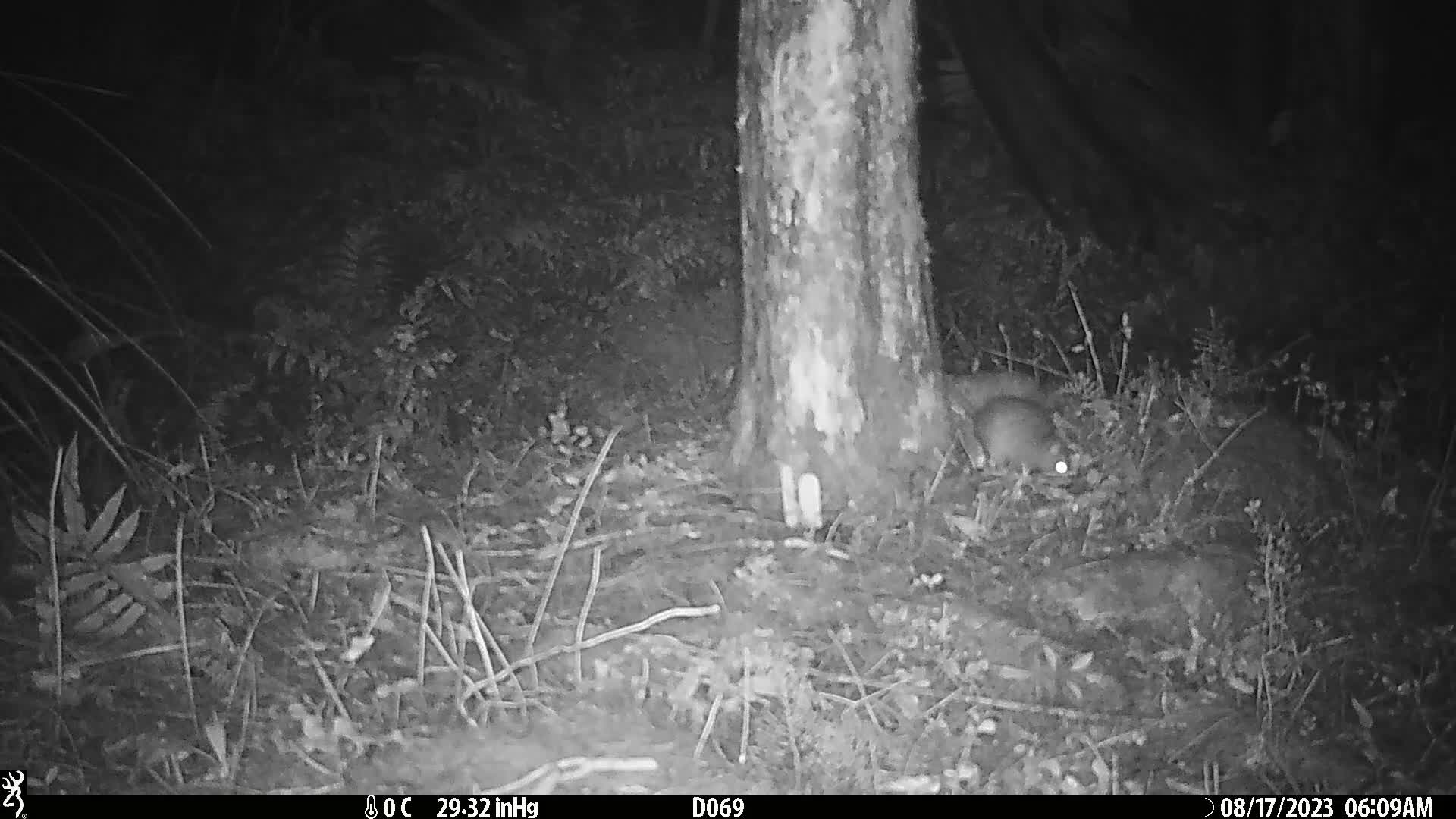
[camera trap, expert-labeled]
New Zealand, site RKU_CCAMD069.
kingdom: Animalia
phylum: Chordata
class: Mammalia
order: Rodentia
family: Muridae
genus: Rattus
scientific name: Rattus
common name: rat